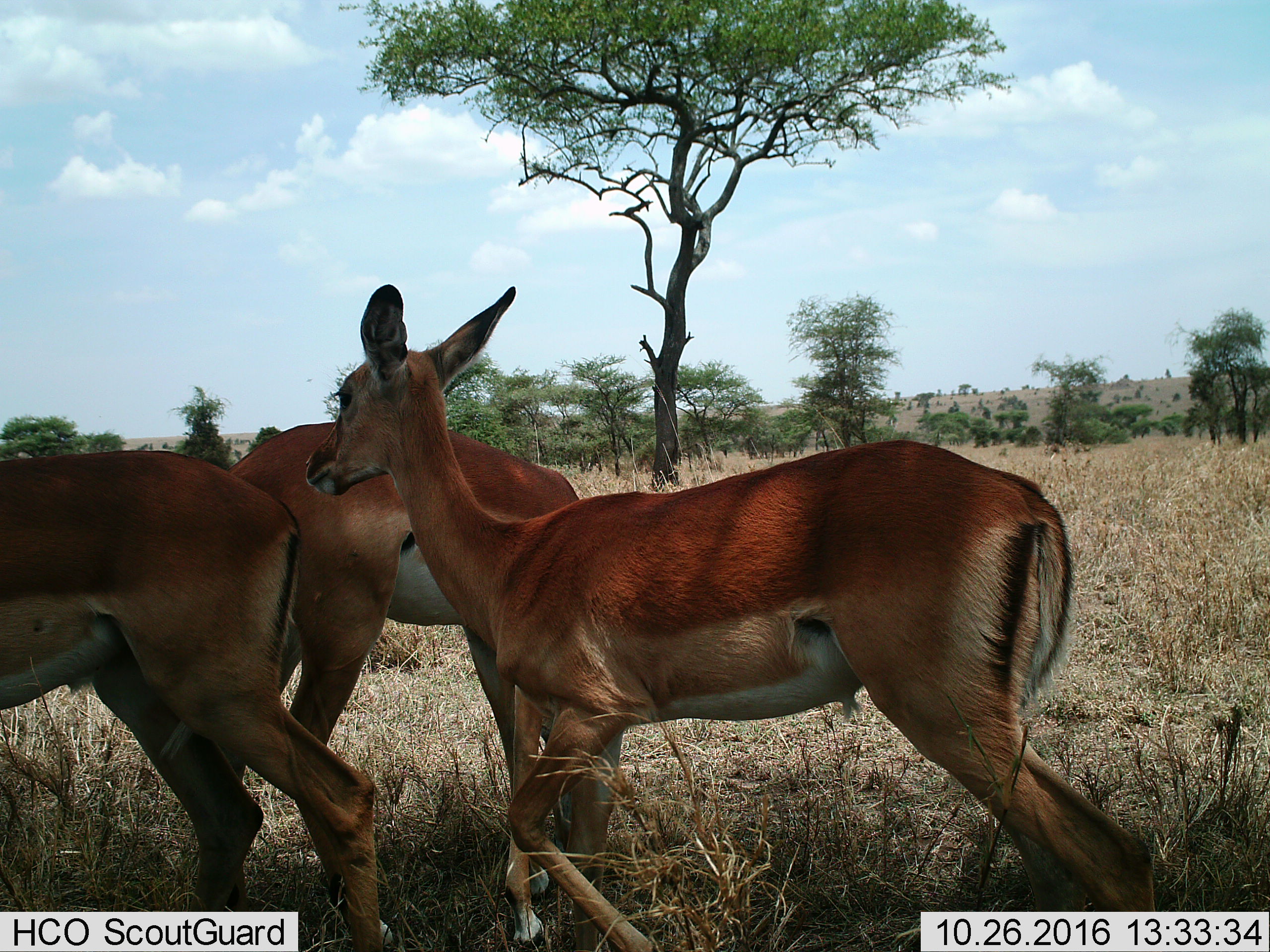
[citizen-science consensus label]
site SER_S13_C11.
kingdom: Animalia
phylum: Chordata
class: Mammalia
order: Artiodactyla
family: Bovidae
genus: Aepyceros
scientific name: Aepyceros melampus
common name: impala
Impala (Aepyceros melampus), count 3. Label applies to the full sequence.